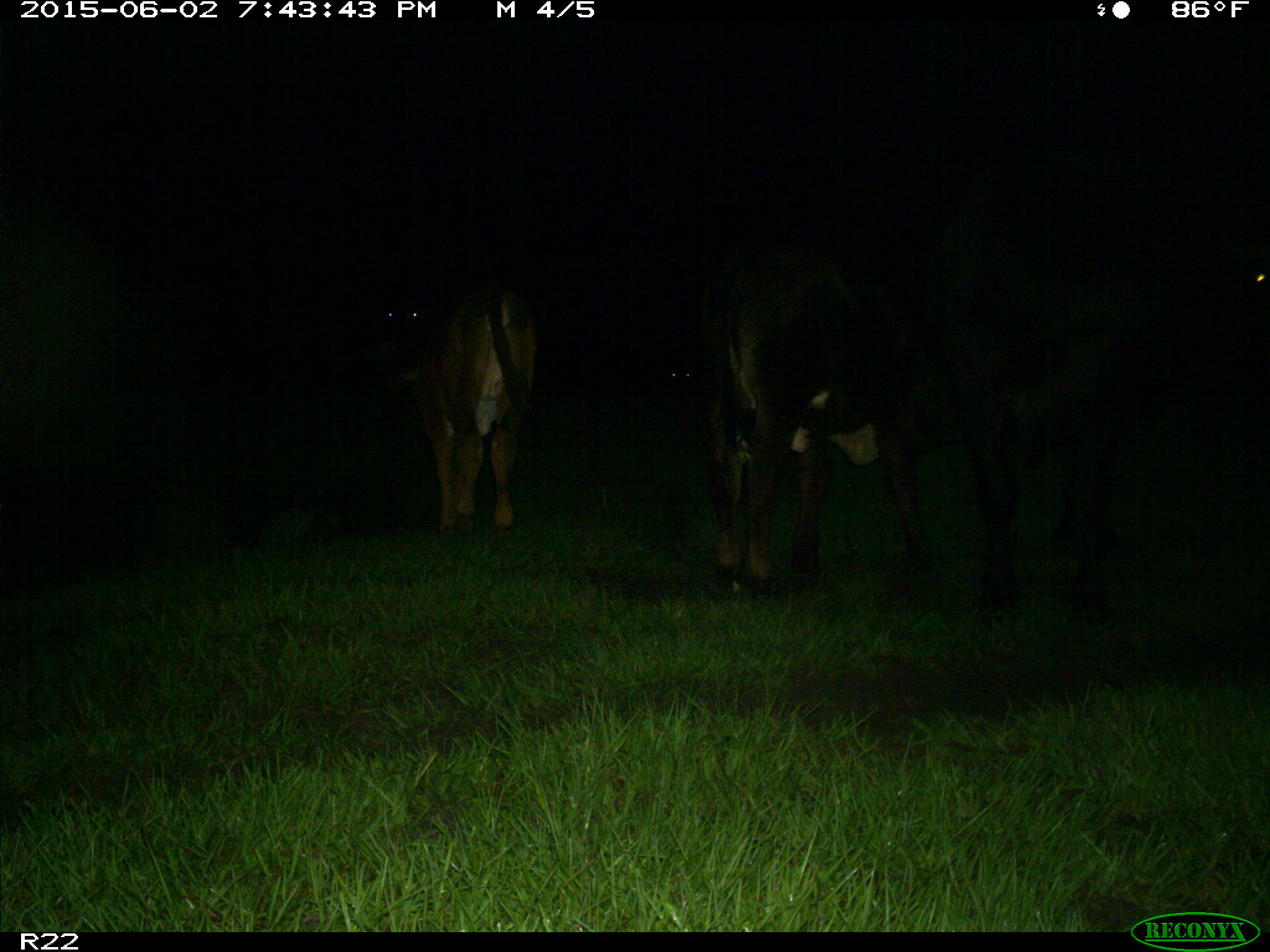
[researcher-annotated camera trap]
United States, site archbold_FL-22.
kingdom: Animalia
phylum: Chordata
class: Mammalia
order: Artiodactyla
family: Bovidae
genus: Bos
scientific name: Bos taurus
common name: domestic cow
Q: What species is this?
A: Bos taurus (domestic cow).